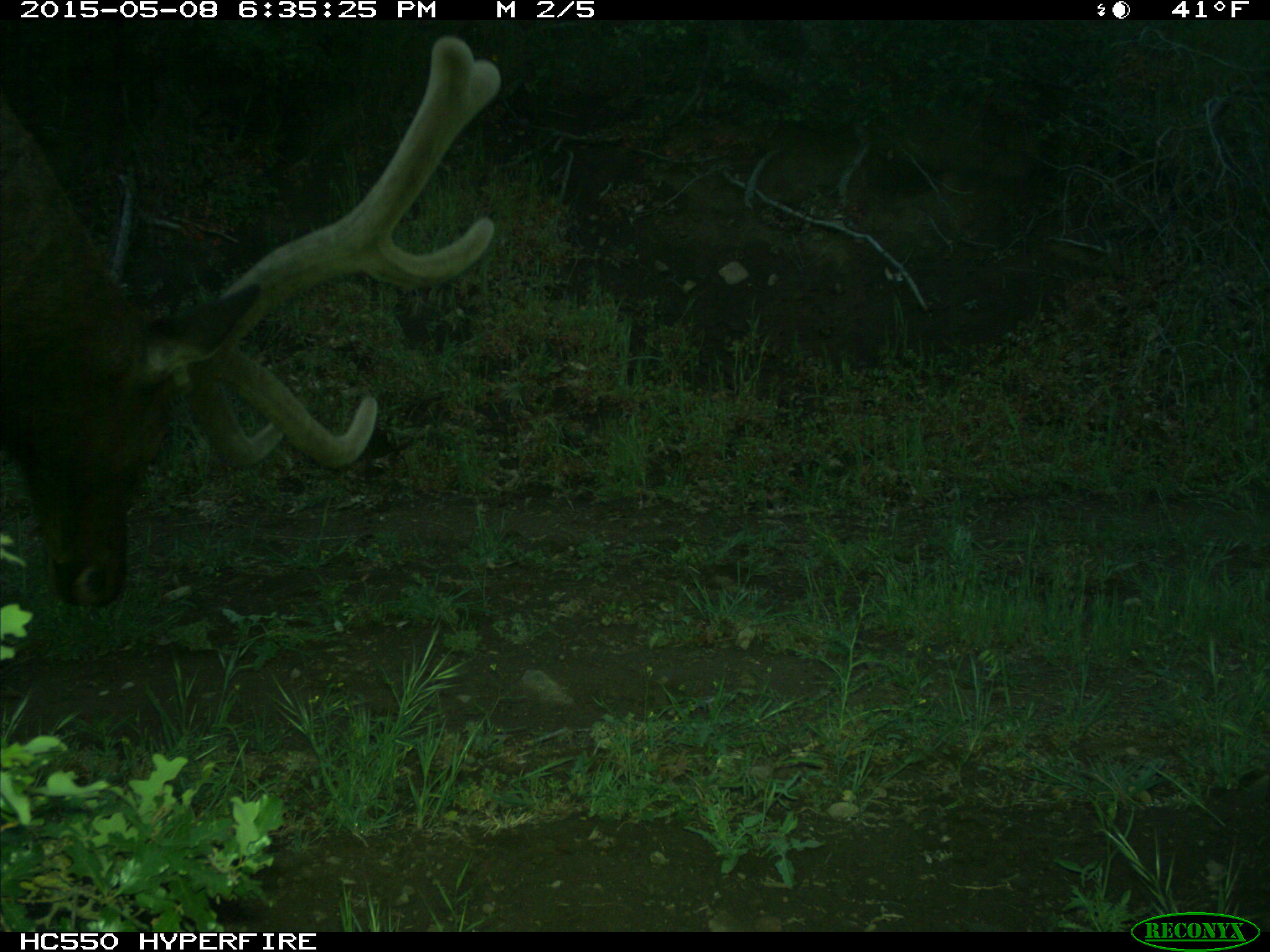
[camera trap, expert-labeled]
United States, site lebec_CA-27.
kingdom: Animalia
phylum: Chordata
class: Mammalia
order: Artiodactyla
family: Cervidae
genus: Cervus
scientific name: Cervus canadensis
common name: elk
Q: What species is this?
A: Cervus canadensis (elk).